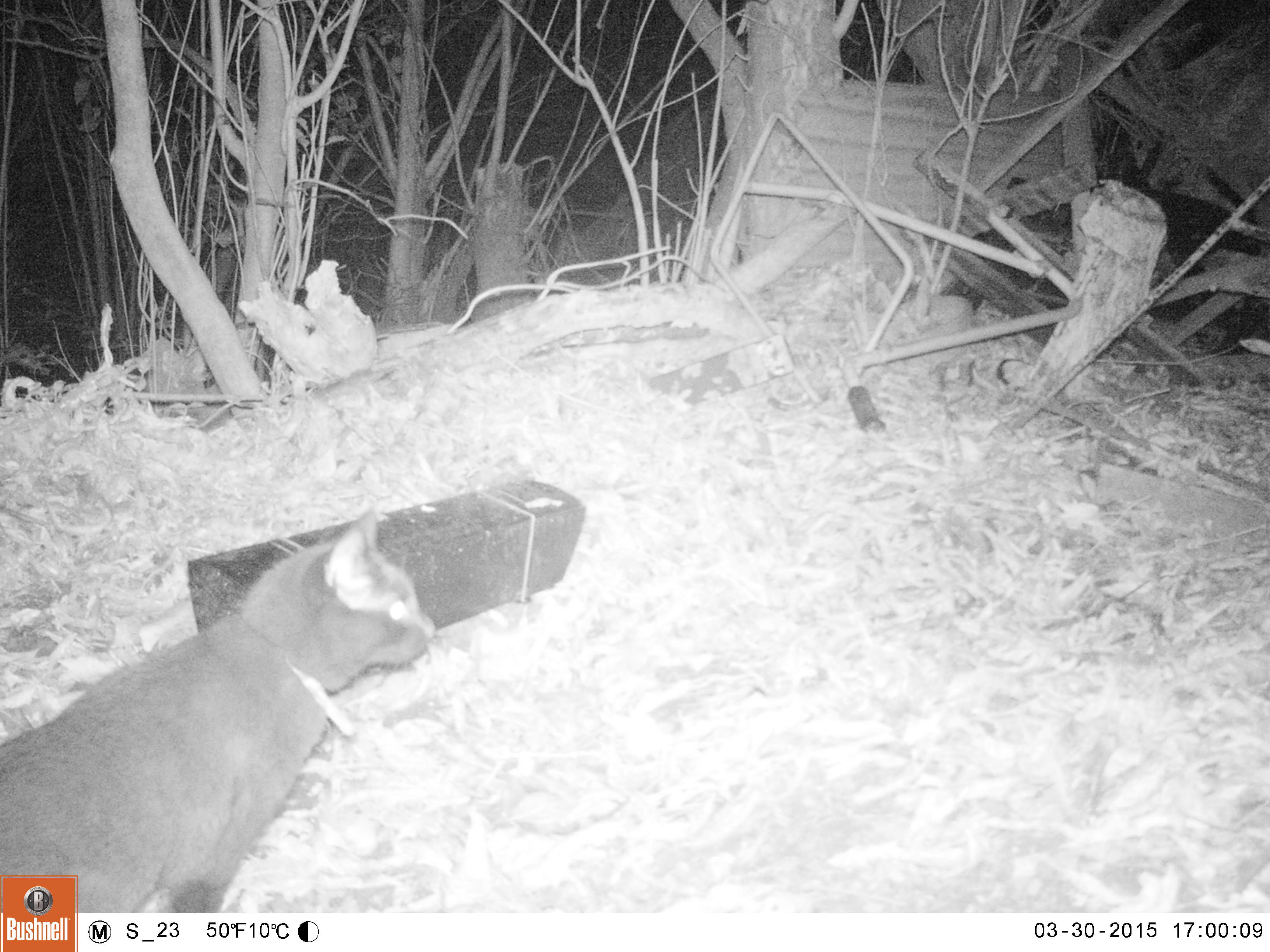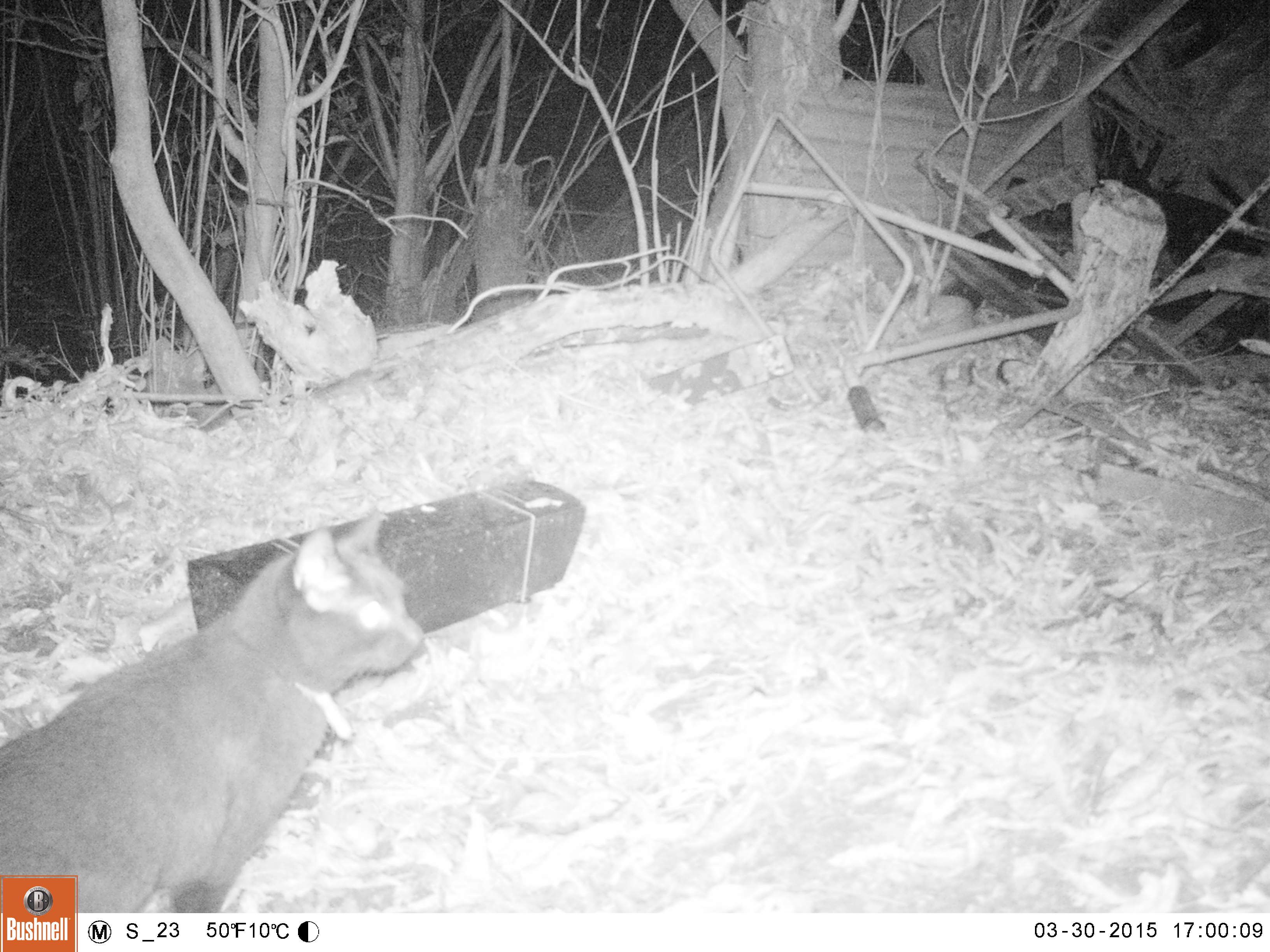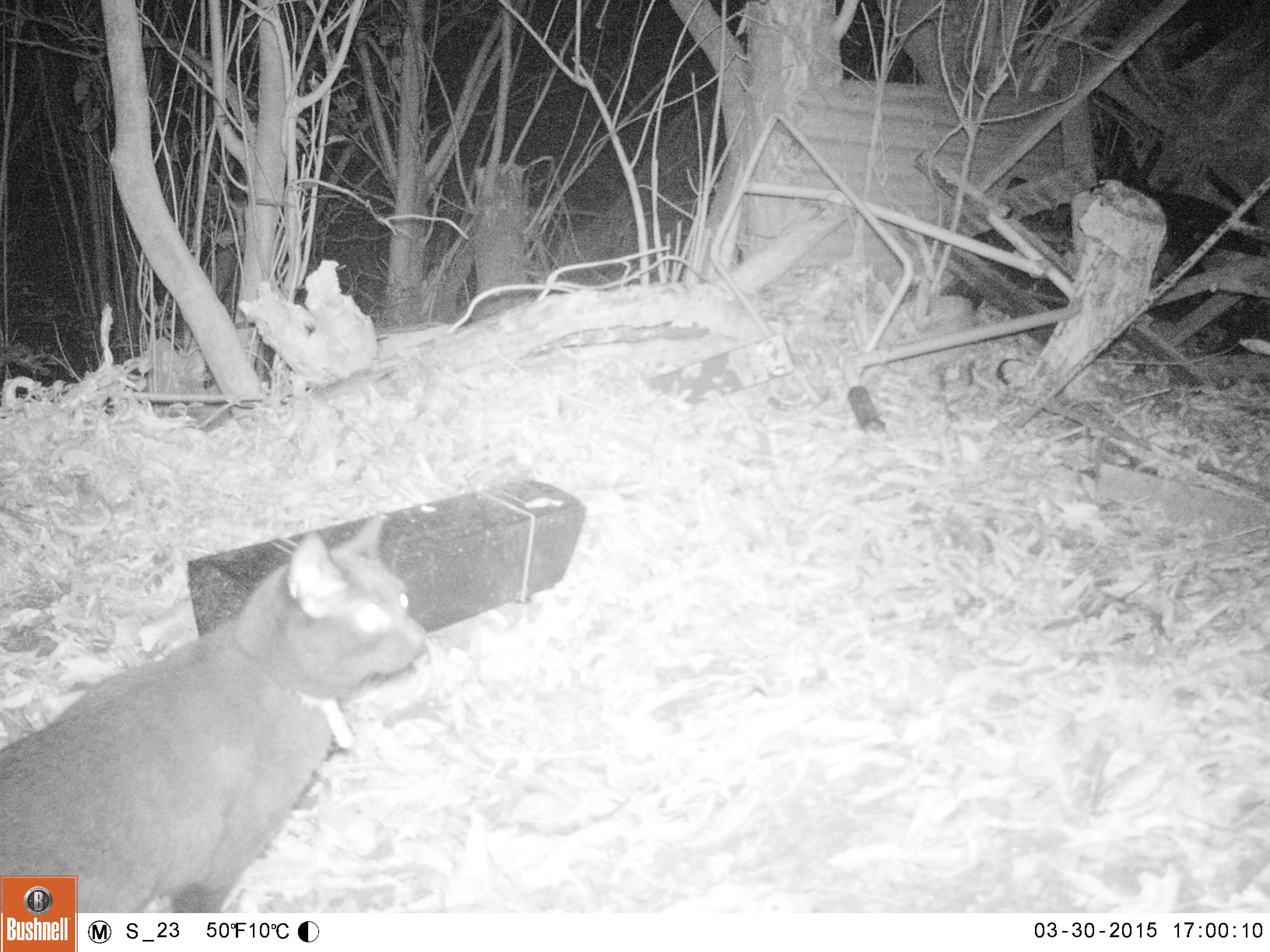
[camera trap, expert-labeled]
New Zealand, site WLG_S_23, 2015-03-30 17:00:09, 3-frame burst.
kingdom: Animalia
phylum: Chordata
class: Mammalia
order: Carnivora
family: Felidae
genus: Felis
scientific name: Felis catus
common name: domestic cat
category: cat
Cat (domestic cat) (Felis catus).